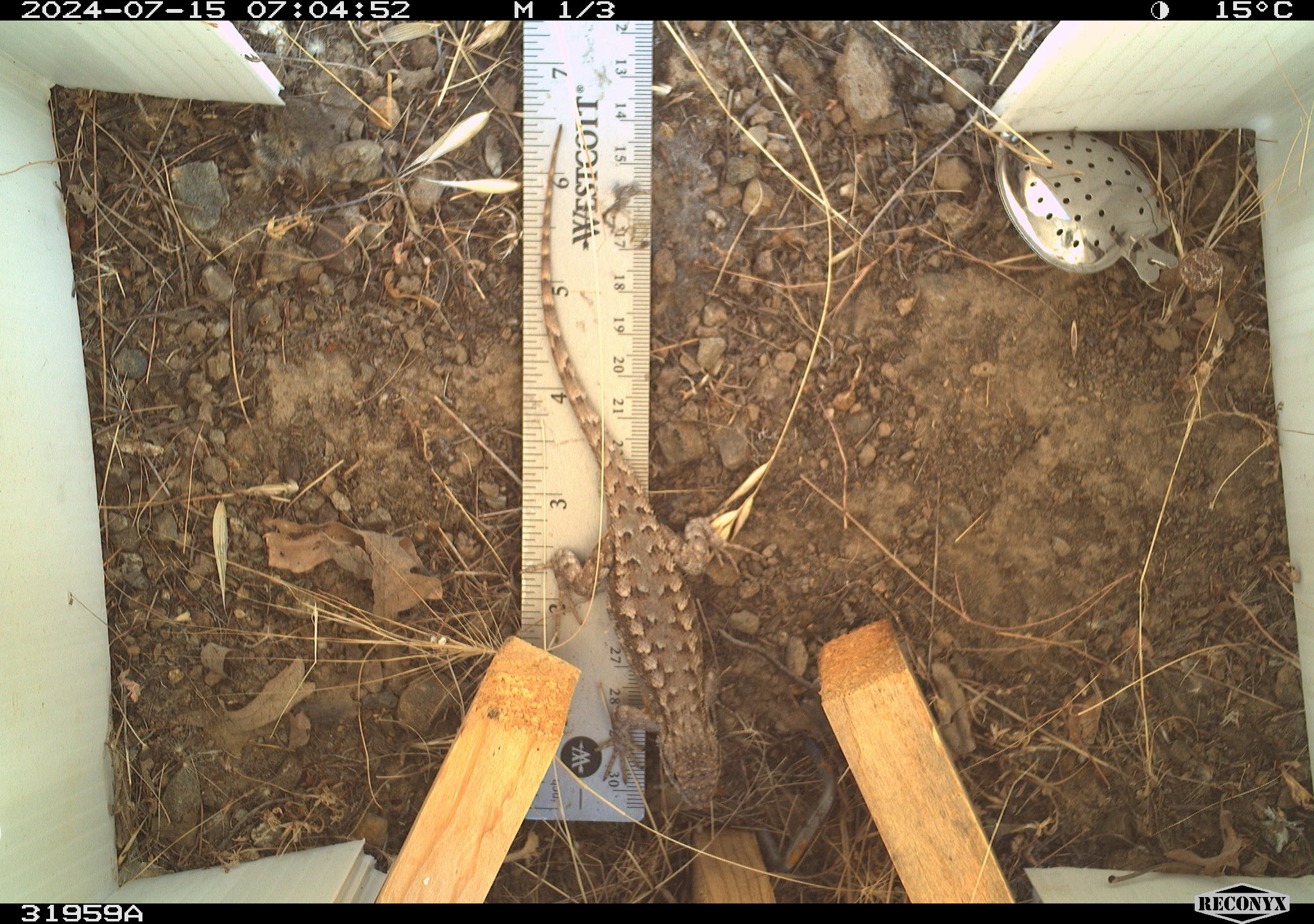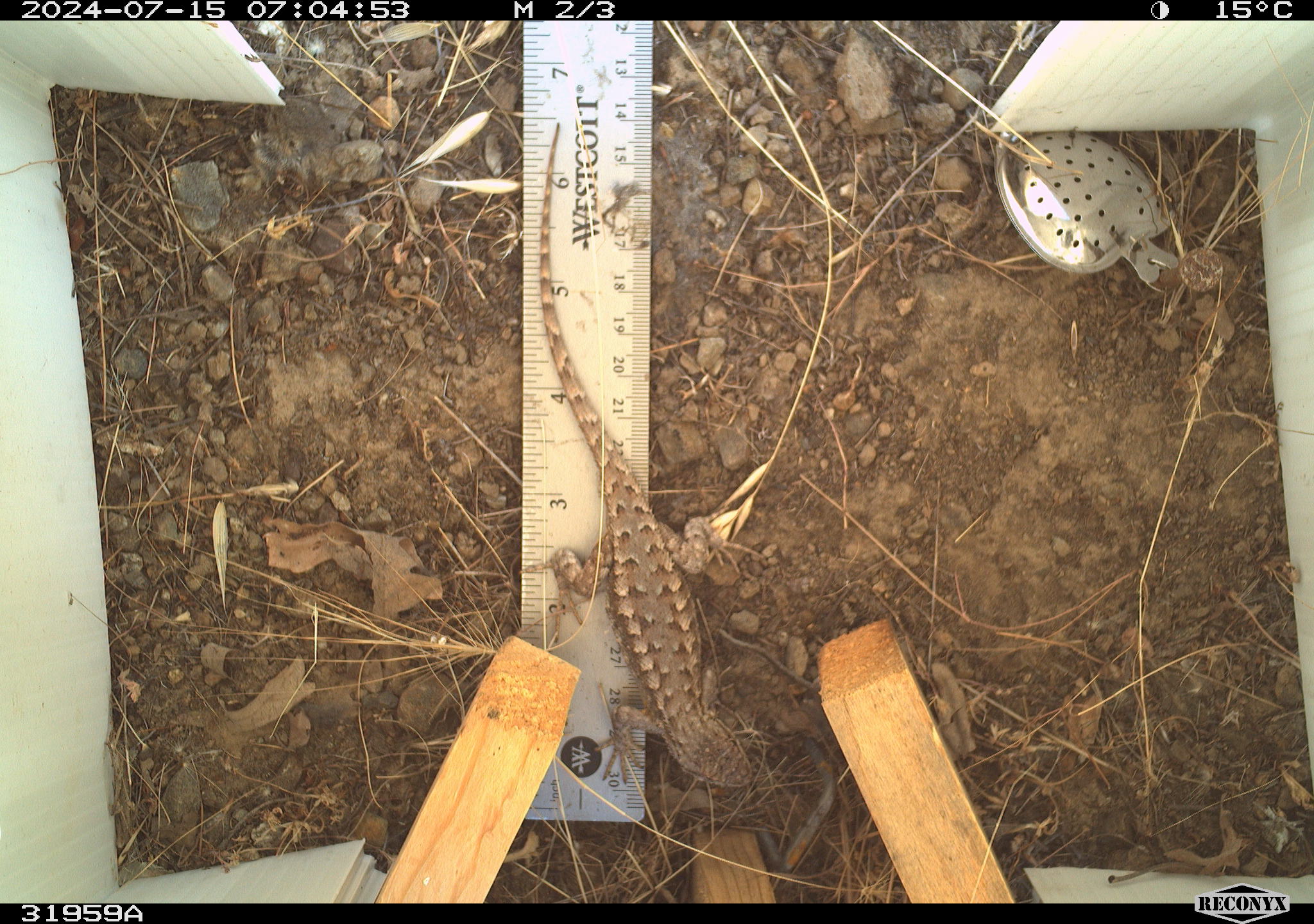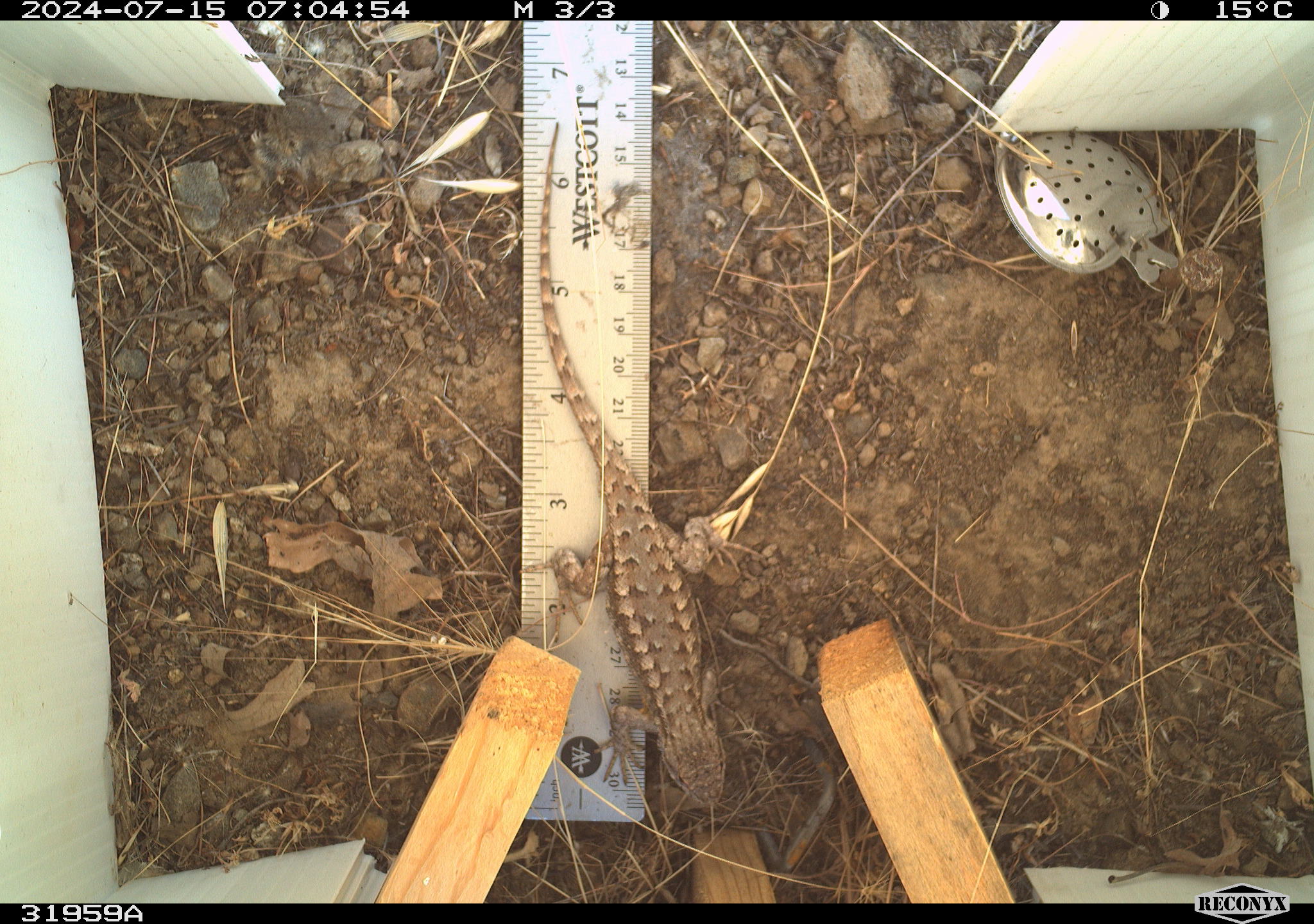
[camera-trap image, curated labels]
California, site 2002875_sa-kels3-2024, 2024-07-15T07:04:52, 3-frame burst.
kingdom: Animalia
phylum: Chordata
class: Reptilia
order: Squamata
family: Phrynosomatidae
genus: Sceloporus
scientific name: Sceloporus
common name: spiny lizards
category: sceloporus species